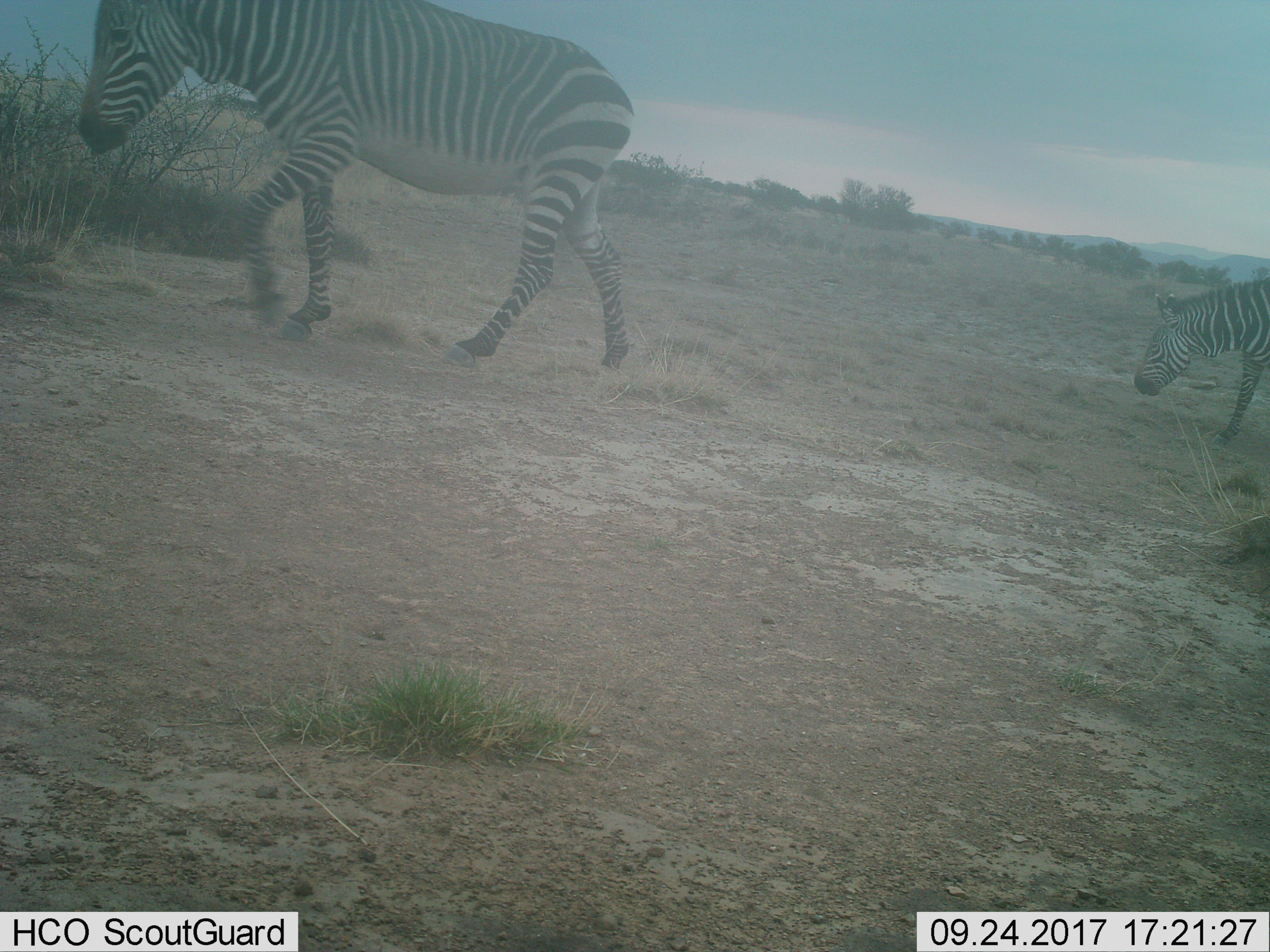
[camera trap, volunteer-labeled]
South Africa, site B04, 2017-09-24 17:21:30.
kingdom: Animalia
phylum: Chordata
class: Mammalia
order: Perissodactyla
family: Equidae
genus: Equus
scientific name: Equus zebra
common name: mountain zebra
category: zebramountain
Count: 2.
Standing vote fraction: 11%.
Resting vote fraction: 0%.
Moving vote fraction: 100%.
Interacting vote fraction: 0%.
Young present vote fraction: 11%.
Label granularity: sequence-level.